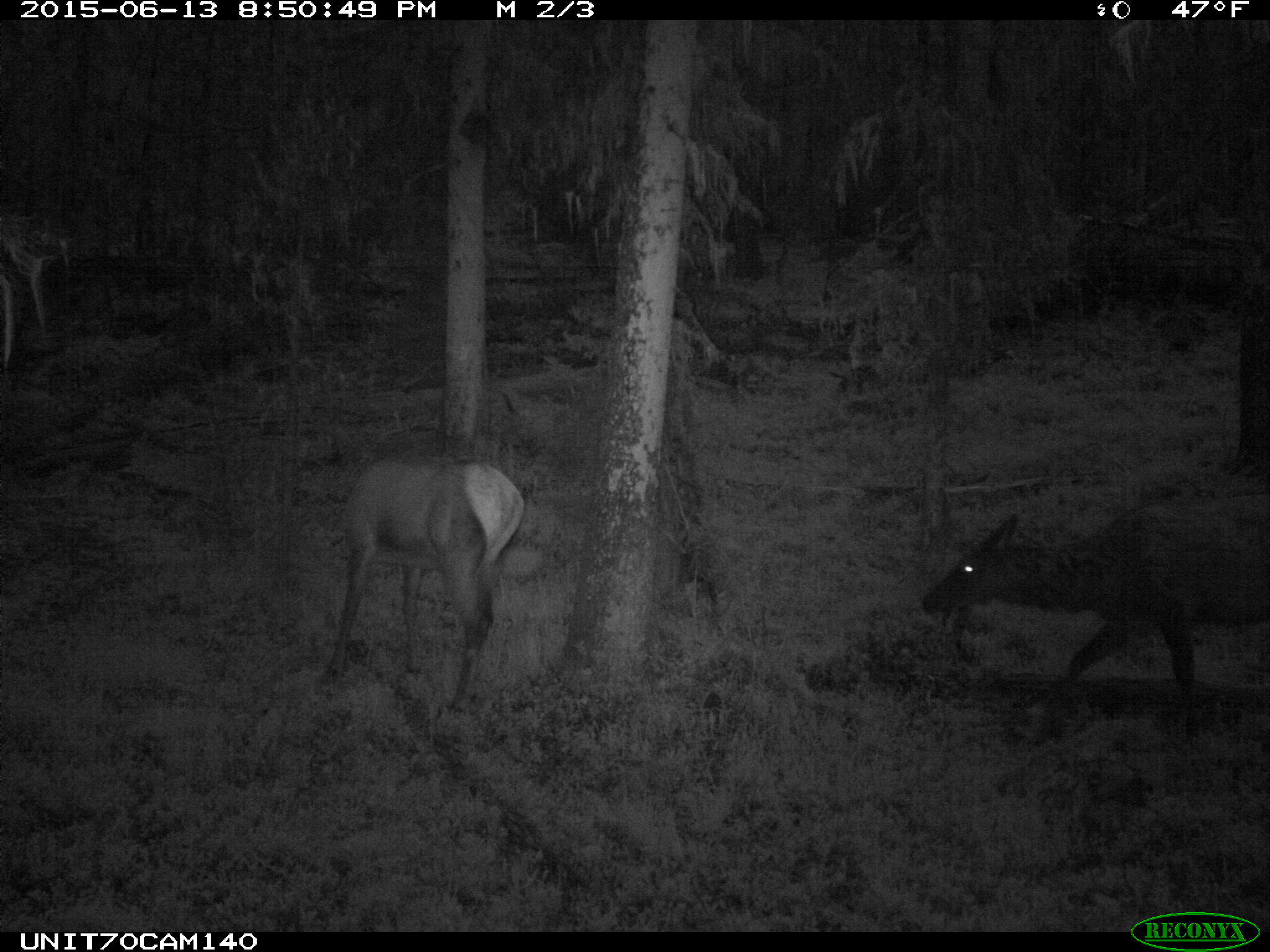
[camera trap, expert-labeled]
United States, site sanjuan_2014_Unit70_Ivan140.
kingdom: Animalia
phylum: Chordata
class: Mammalia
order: Artiodactyla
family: Cervidae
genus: Cervus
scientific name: Cervus elaphus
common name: red deer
Cervus elaphus (red deer).